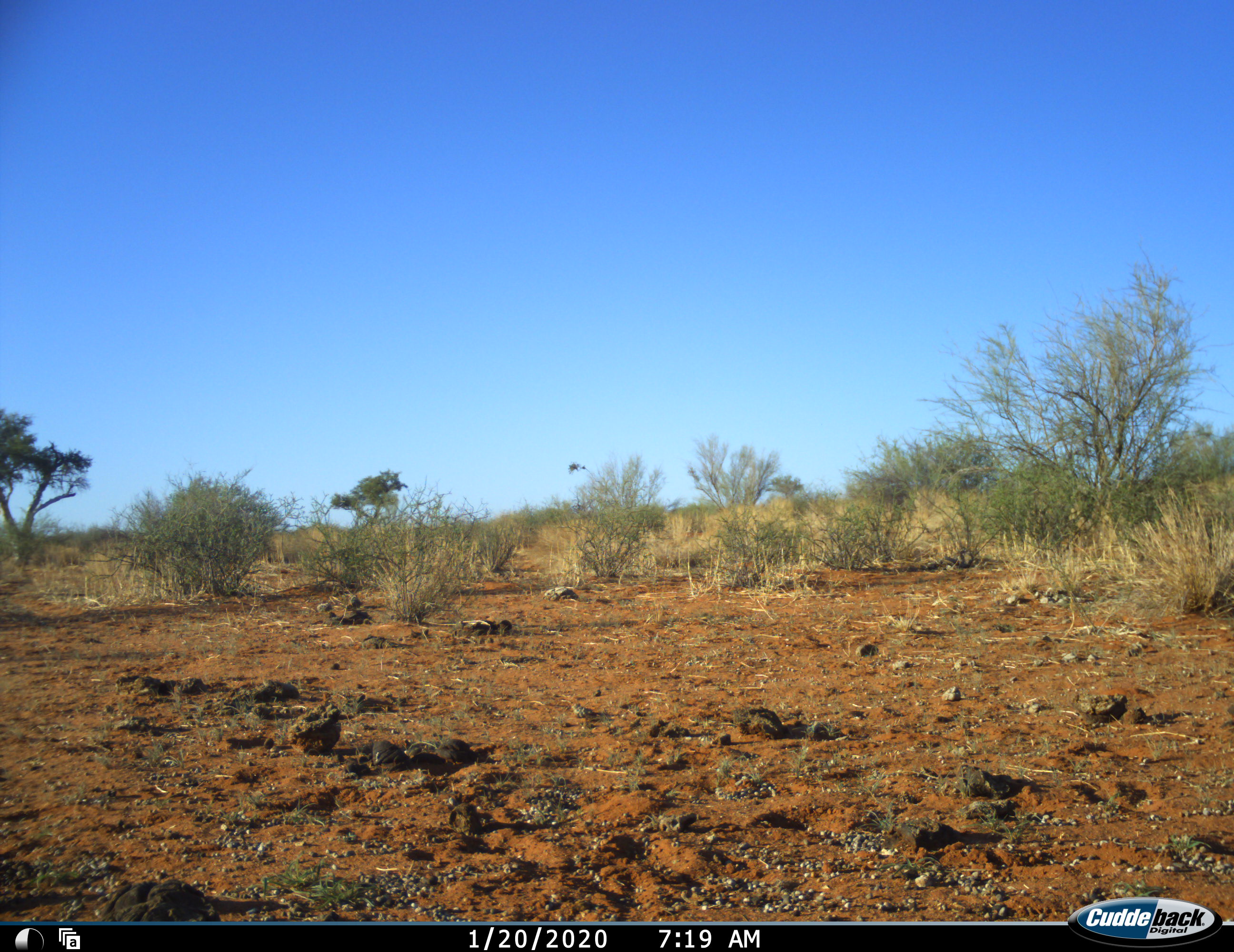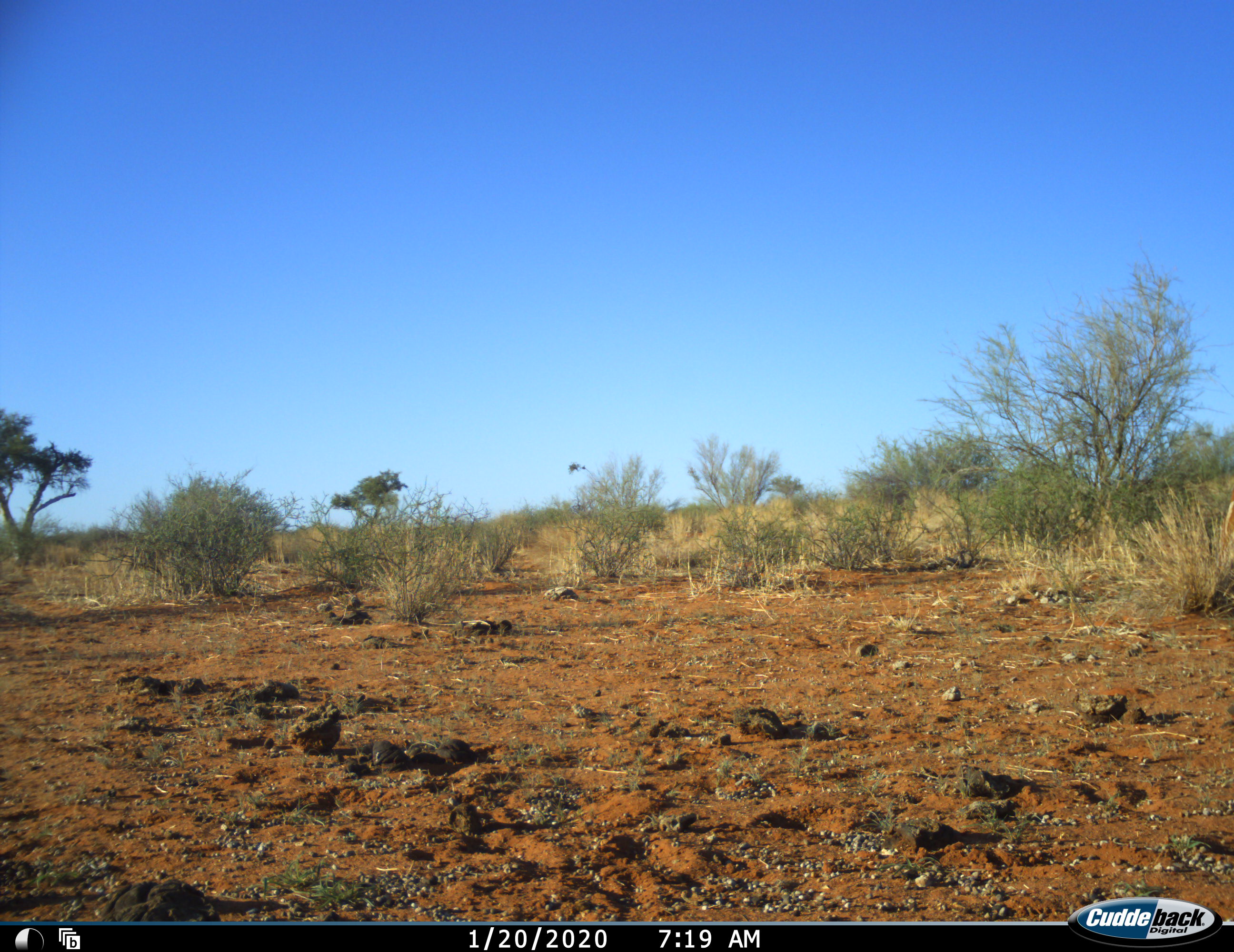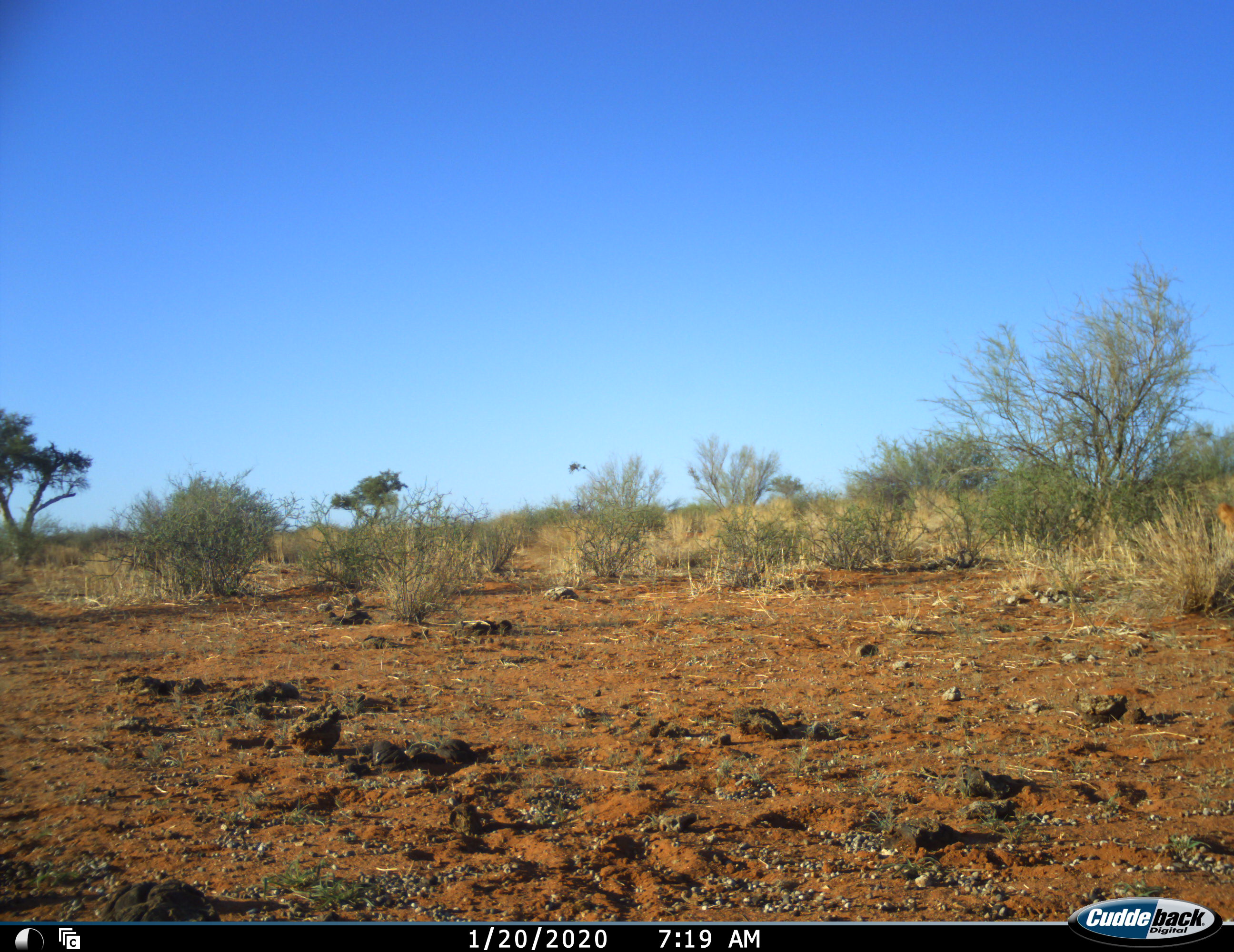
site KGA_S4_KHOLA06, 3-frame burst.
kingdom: Animalia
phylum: Chordata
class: Mammalia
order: Artiodactyla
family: Bovidae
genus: Antidorcas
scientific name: Antidorcas marsupialis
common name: springbok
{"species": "springbok (Antidorcas marsupialis)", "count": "1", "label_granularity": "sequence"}